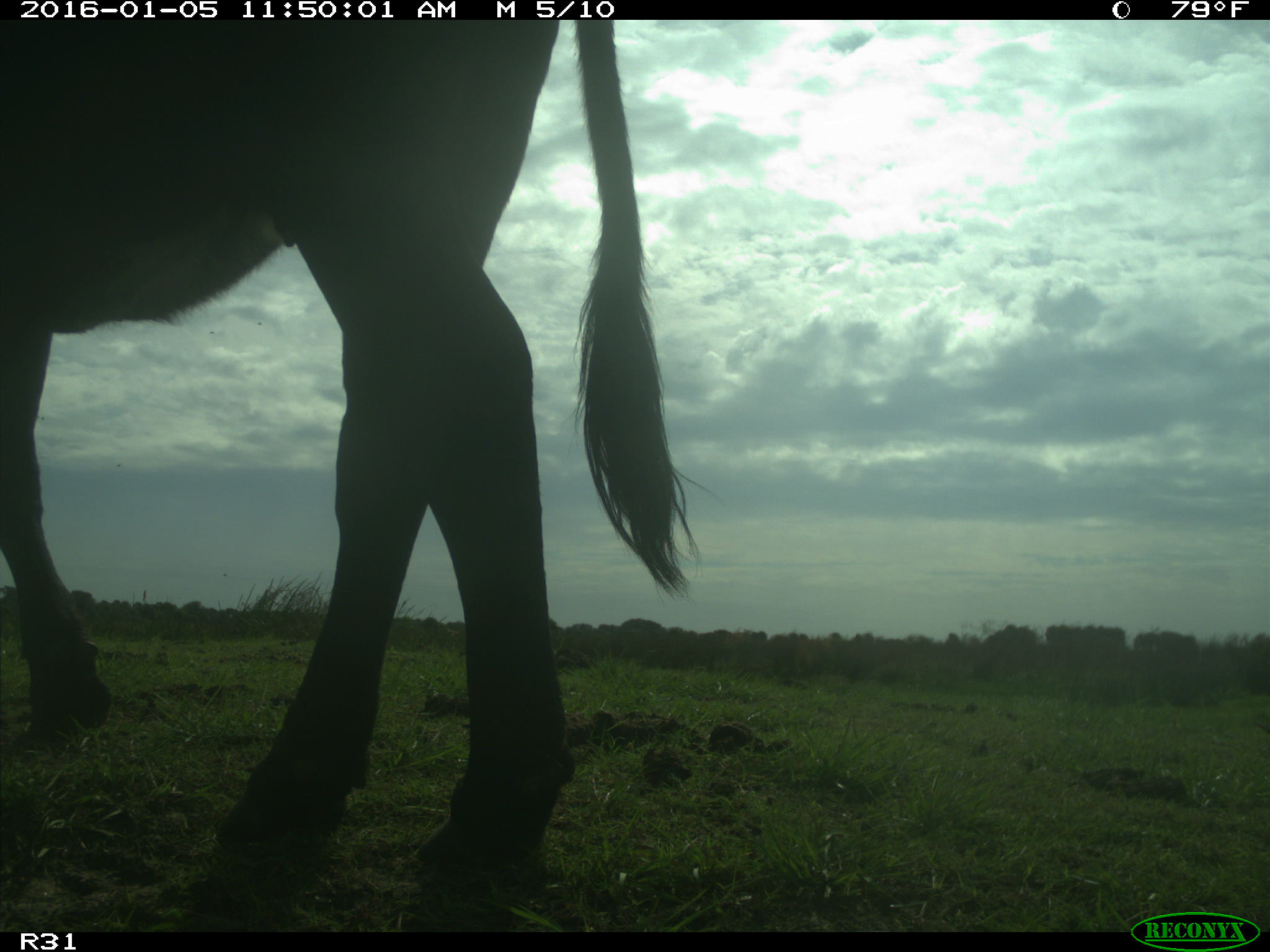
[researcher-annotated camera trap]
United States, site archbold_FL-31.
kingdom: Animalia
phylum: Chordata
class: Mammalia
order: Artiodactyla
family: Bovidae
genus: Bos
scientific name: Bos taurus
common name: domestic cow